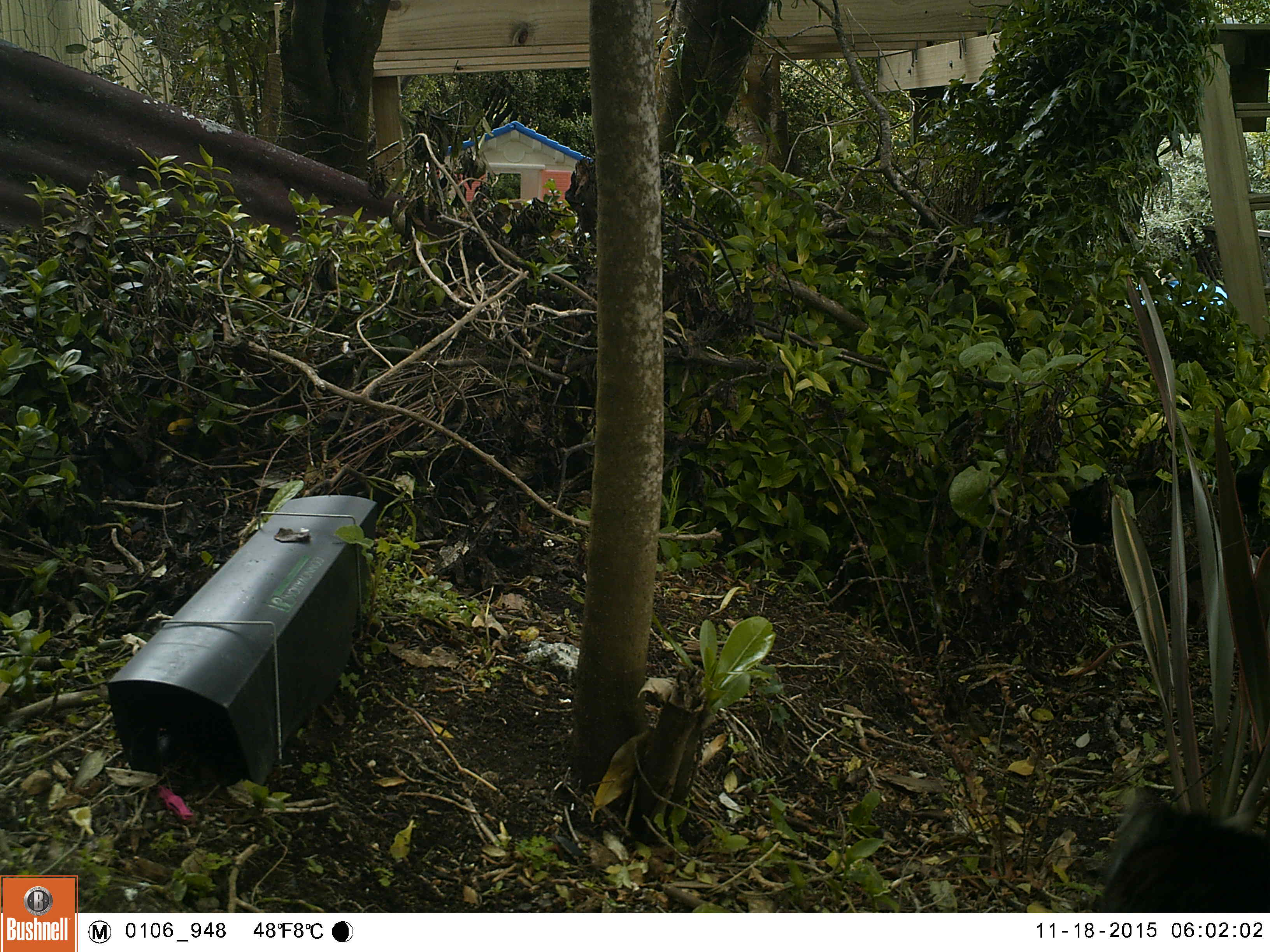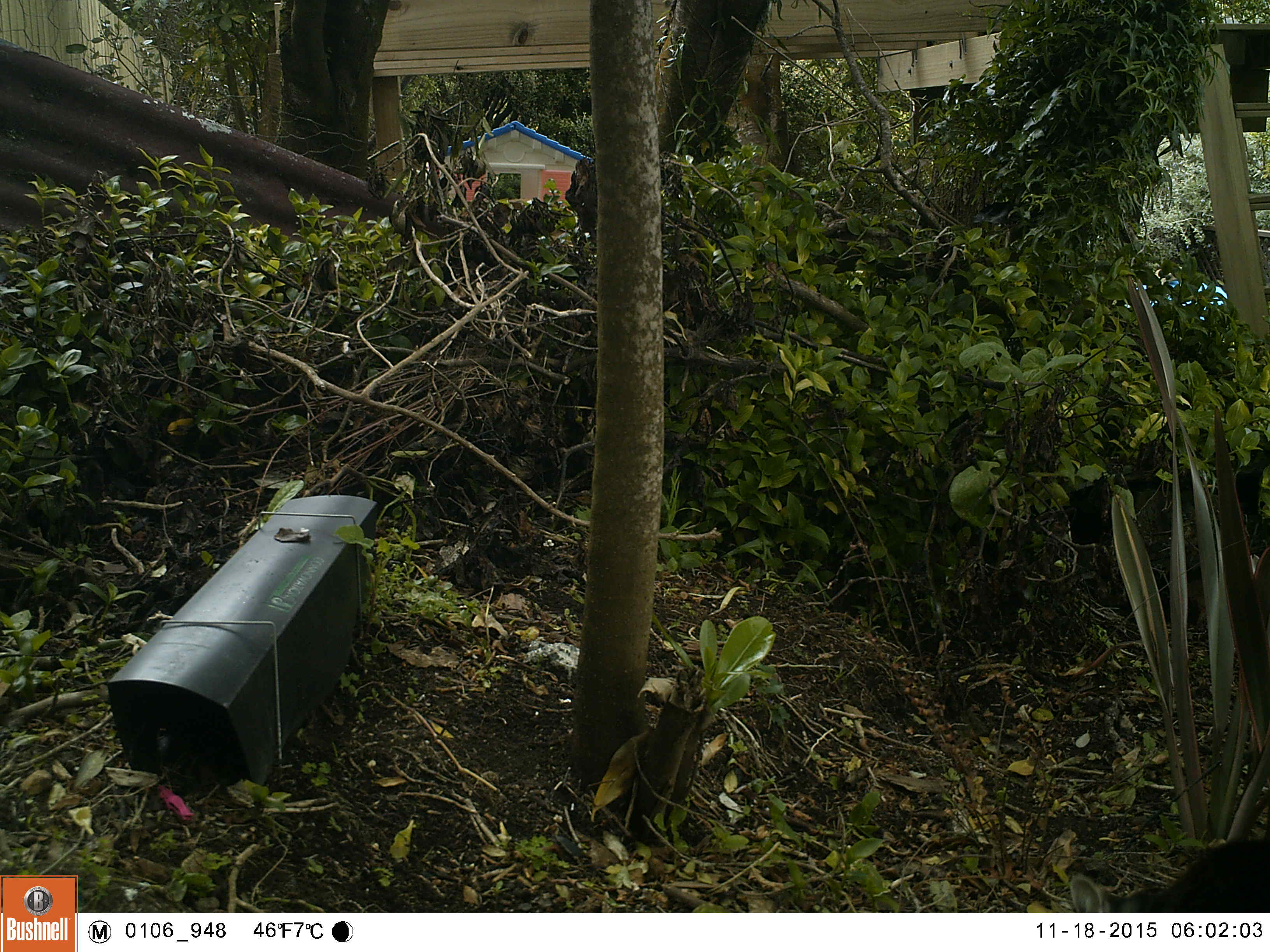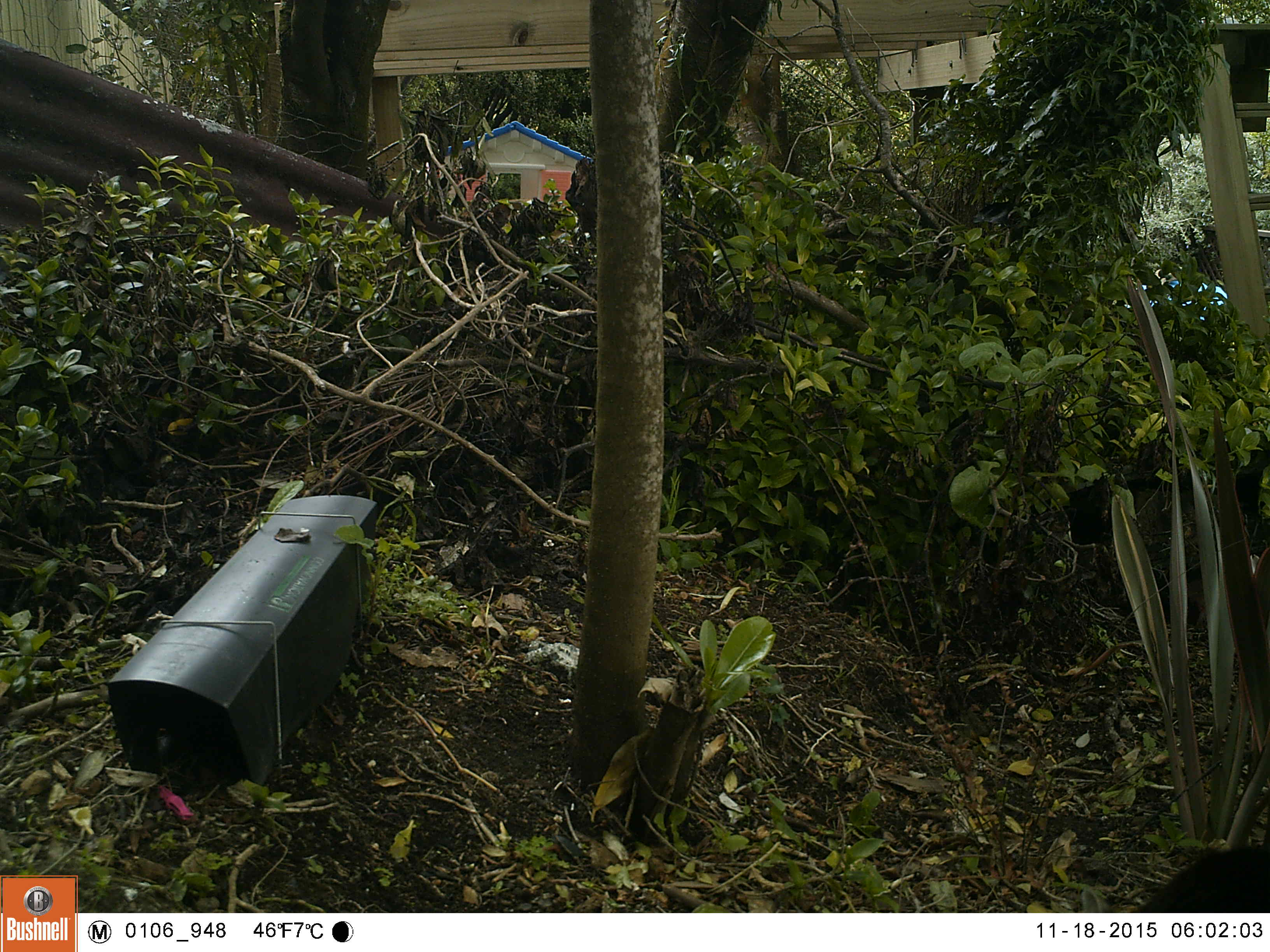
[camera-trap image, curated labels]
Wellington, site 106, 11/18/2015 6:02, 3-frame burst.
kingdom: Animalia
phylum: Chordata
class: Mammalia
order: Carnivora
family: Felidae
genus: Felis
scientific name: Felis catus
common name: cat